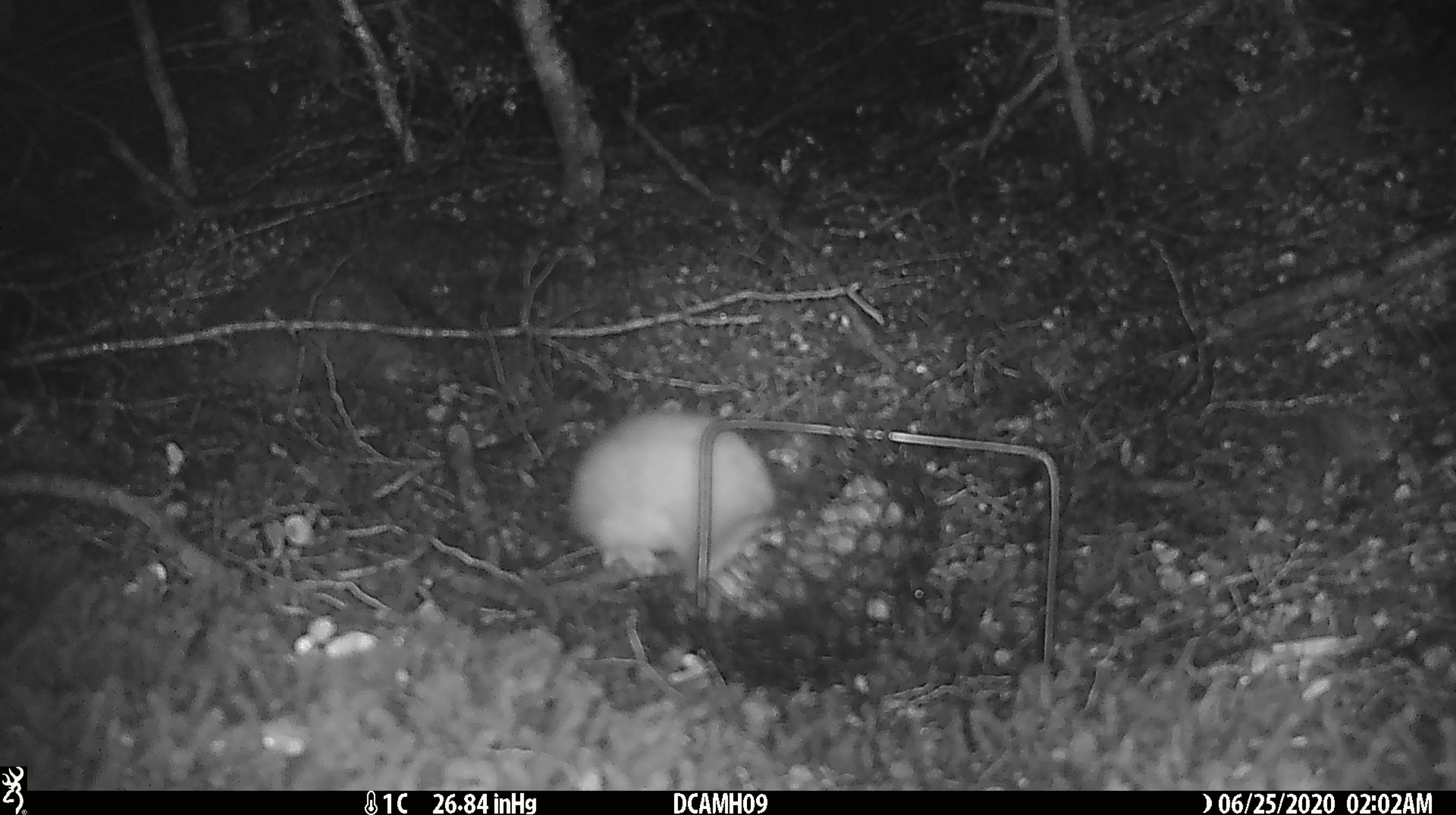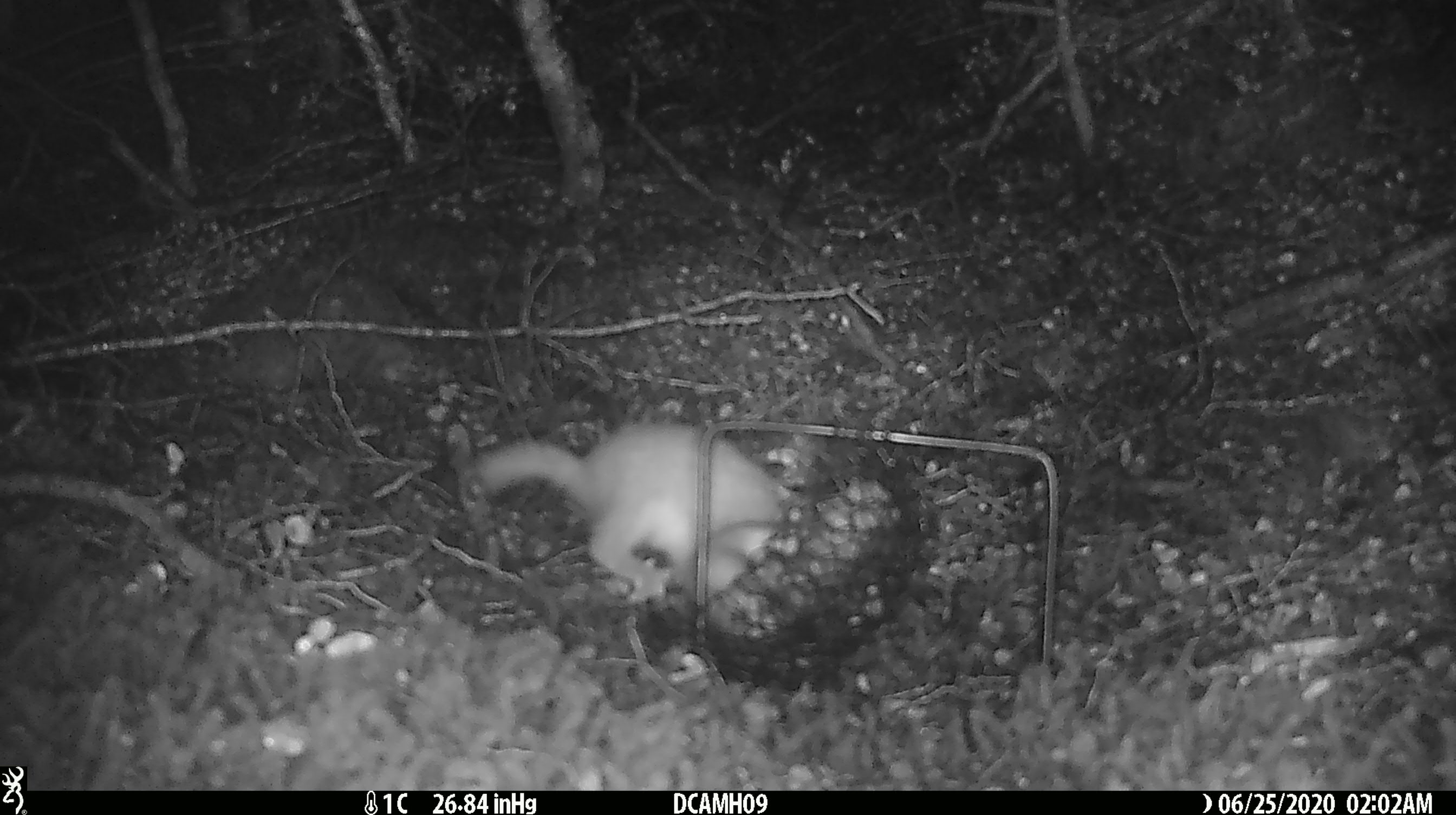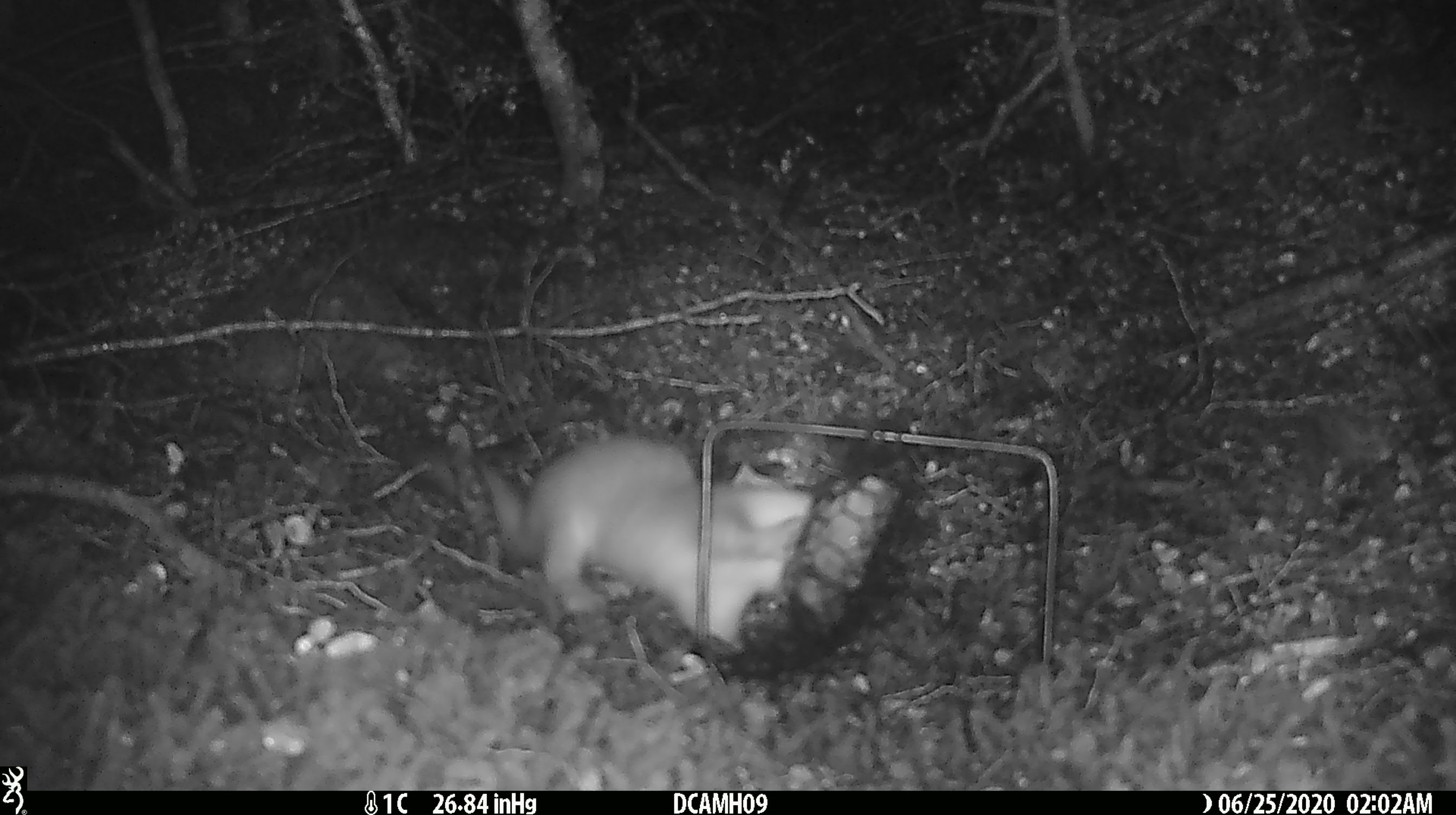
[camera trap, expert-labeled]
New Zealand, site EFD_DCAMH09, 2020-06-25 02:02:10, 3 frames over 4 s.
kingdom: Animalia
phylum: Chordata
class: Mammalia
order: Carnivora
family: Mustelidae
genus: Mustela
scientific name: Mustela erminea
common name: stoat